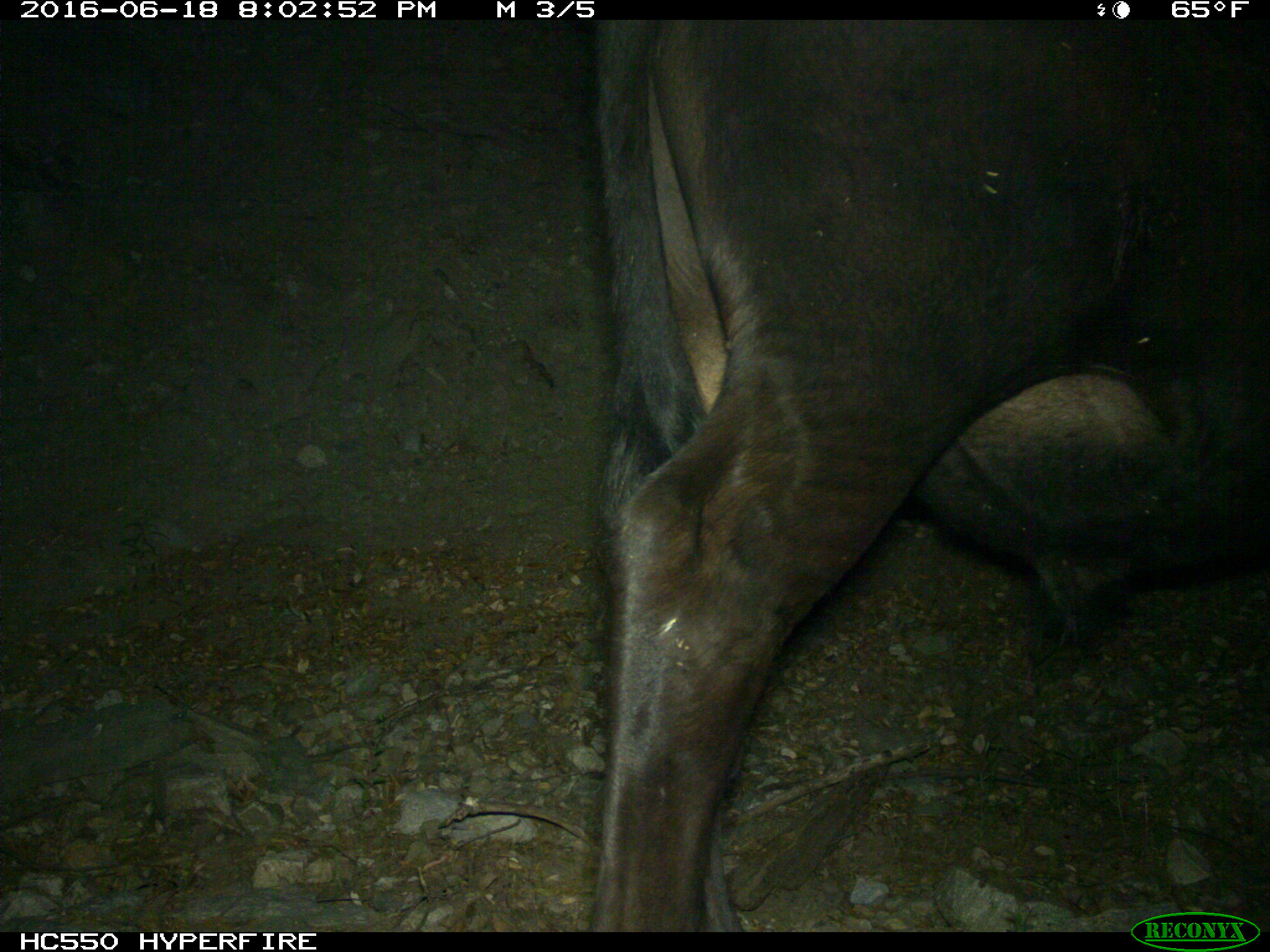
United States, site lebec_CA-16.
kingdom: Animalia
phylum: Chordata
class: Mammalia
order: Artiodactyla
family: Bovidae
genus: Bos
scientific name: Bos taurus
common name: domestic cow